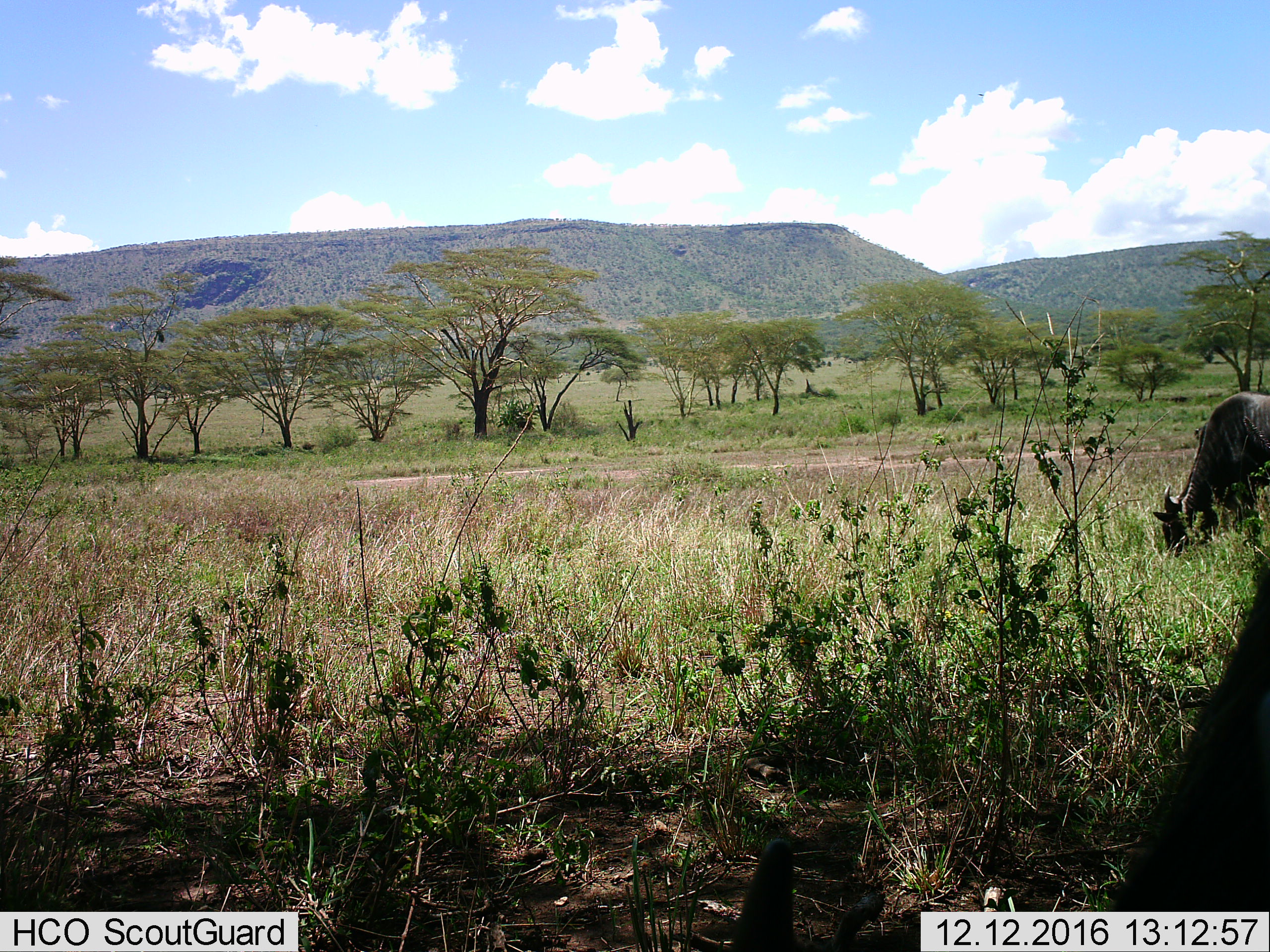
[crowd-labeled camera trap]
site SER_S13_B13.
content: unidentified animal